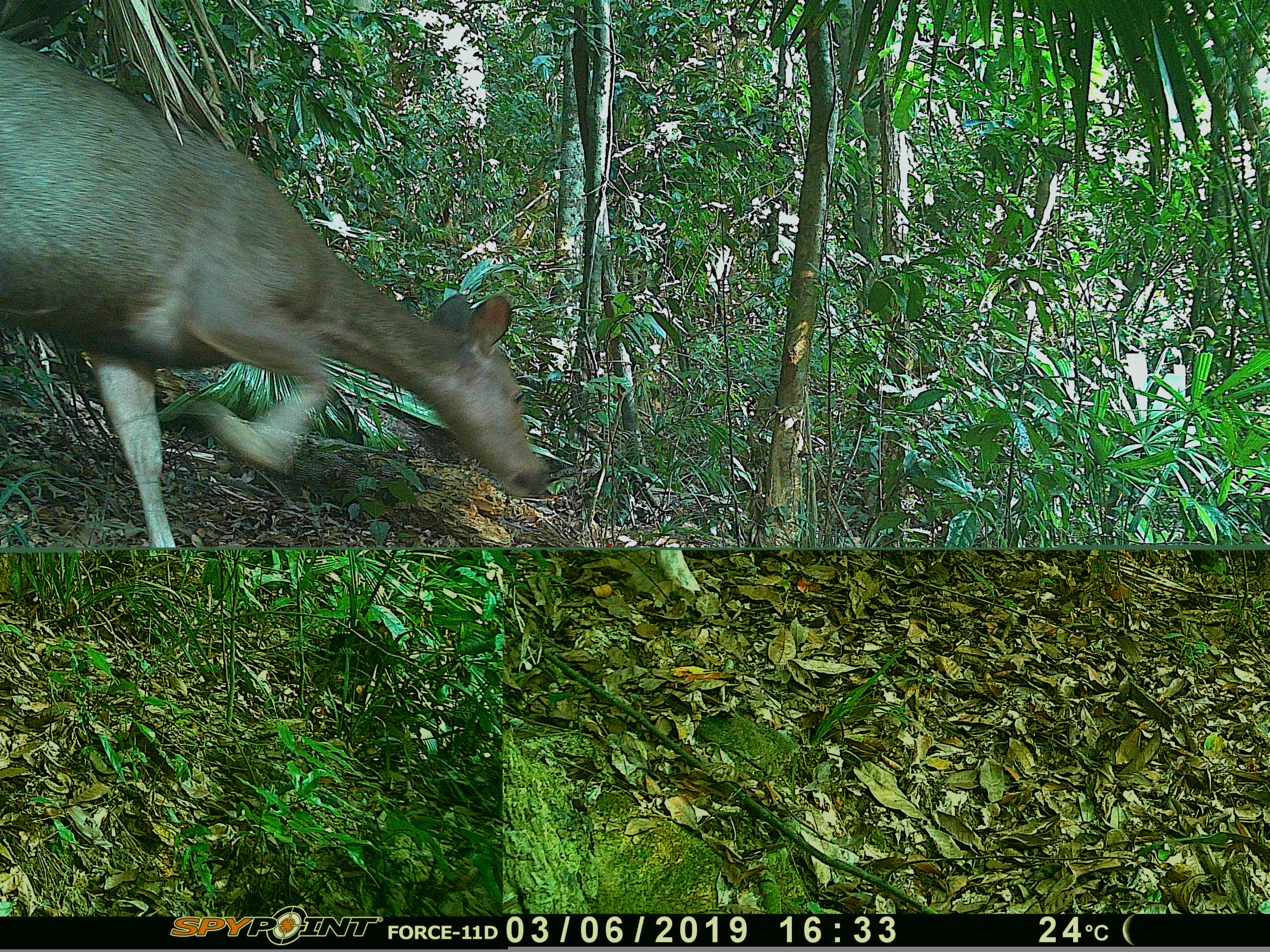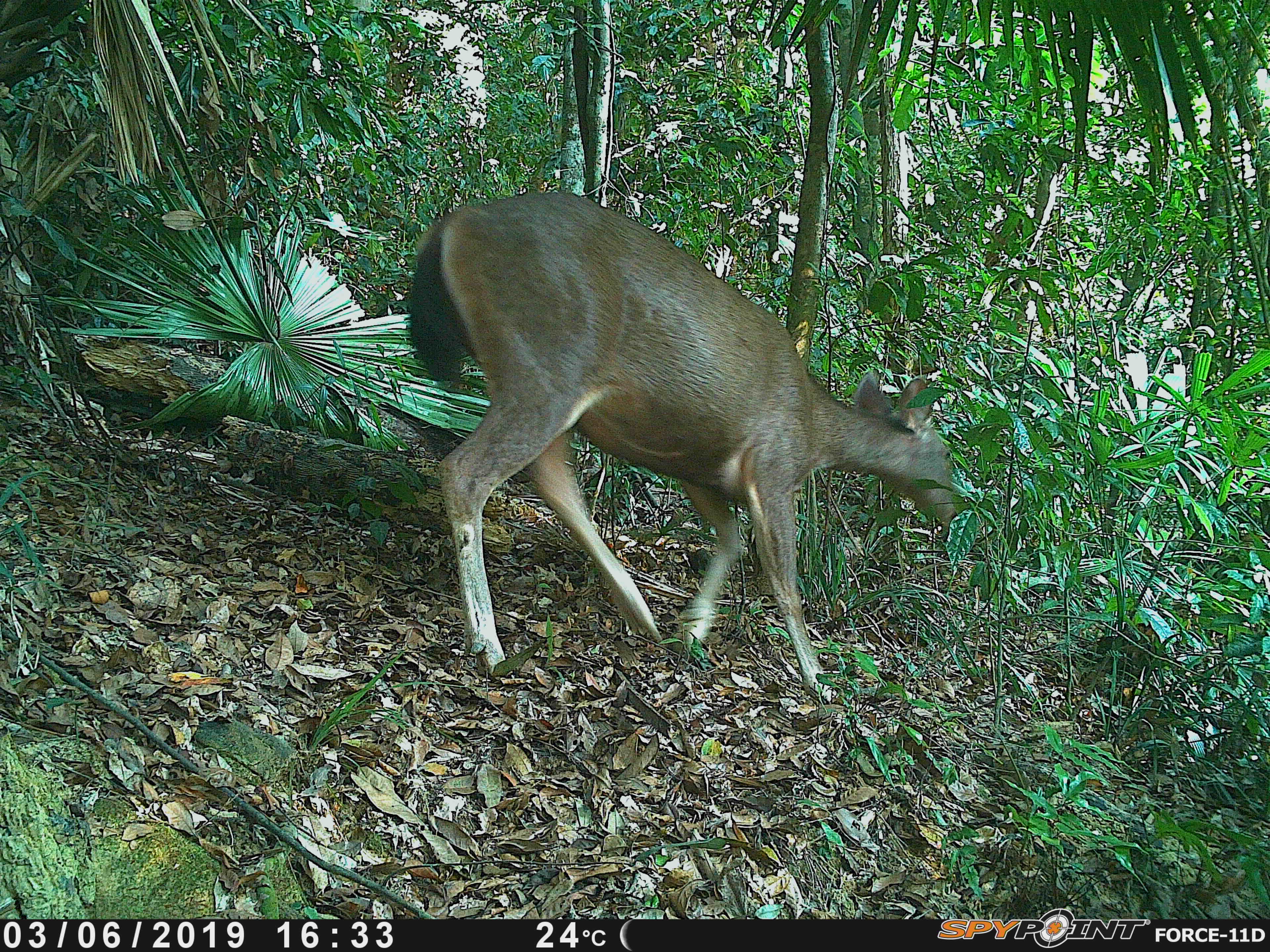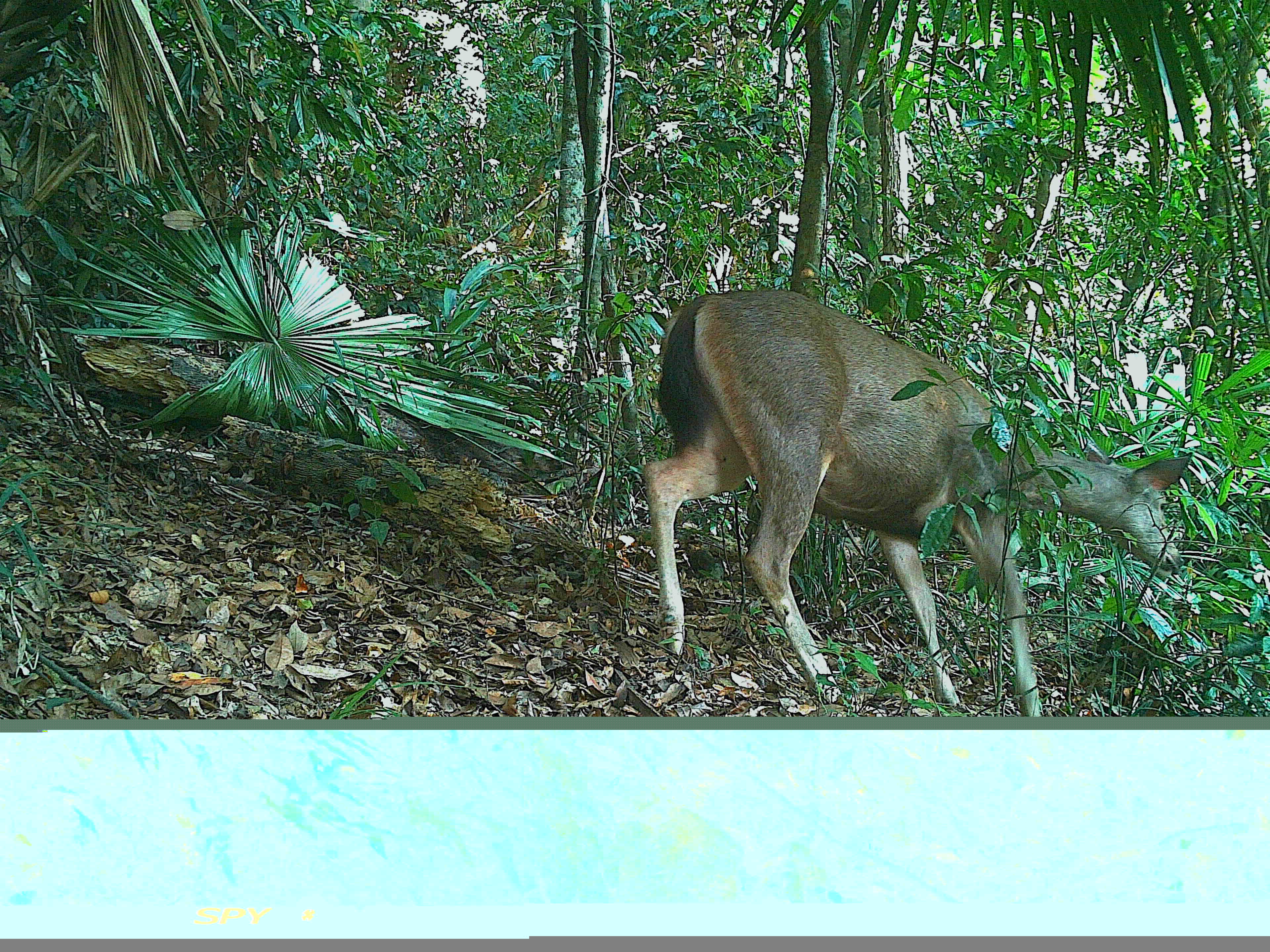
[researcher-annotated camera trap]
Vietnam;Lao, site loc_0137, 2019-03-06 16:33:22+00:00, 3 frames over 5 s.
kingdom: Animalia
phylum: Chordata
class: Mammalia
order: Artiodactyla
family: Cervidae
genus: Rusa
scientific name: Rusa unicolor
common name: sambar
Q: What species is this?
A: Sambar (Rusa unicolor).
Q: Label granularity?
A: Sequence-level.